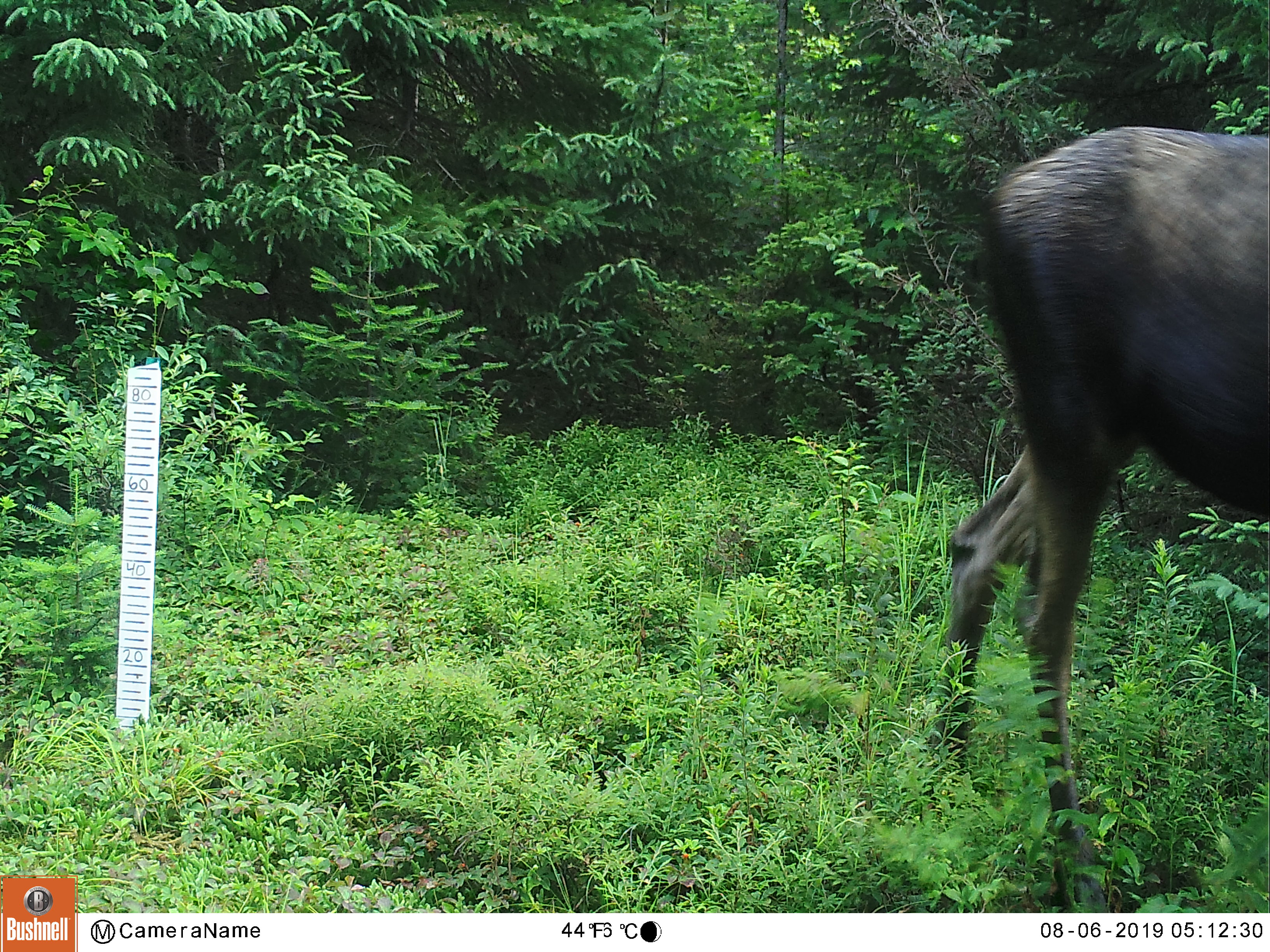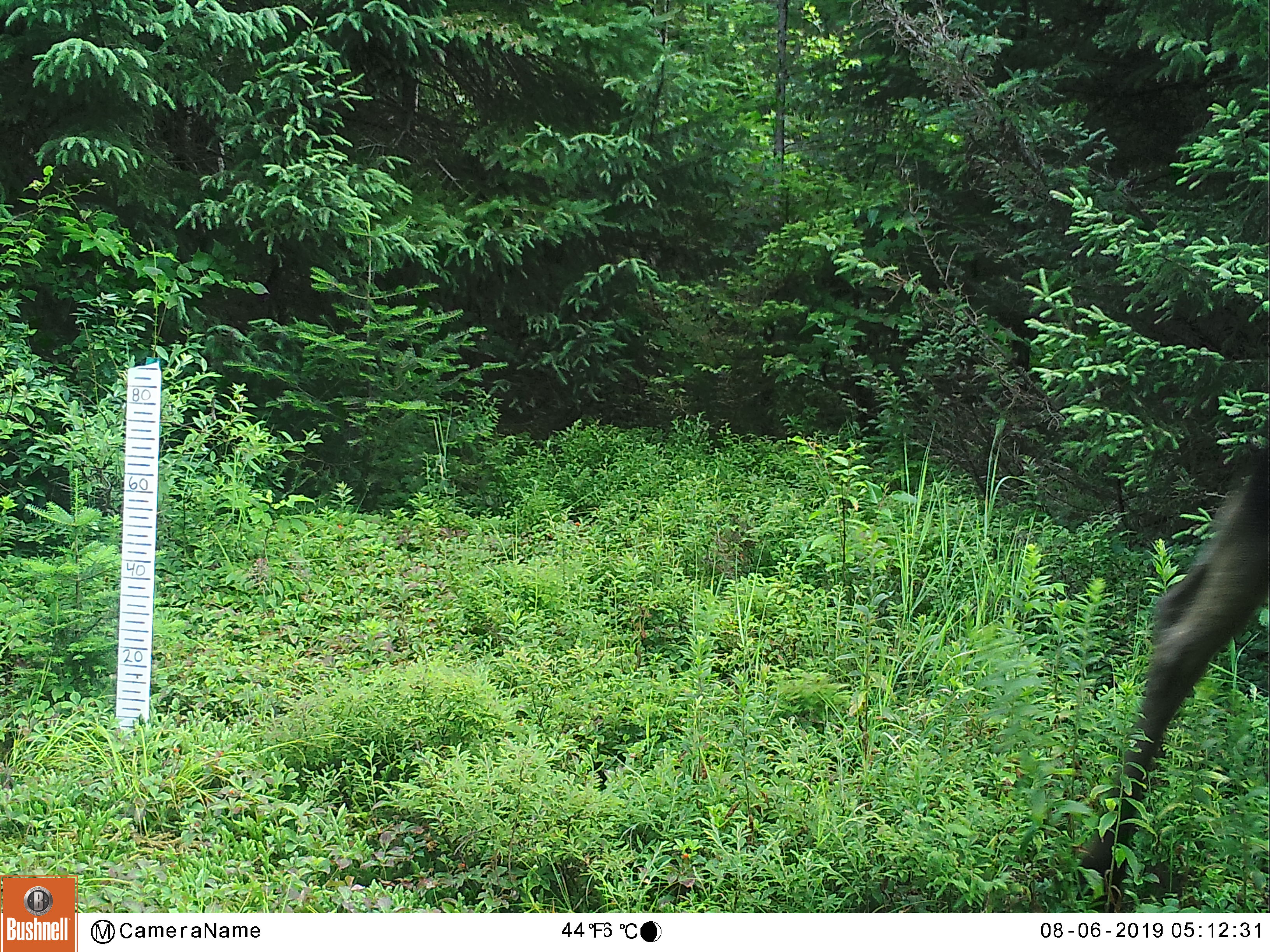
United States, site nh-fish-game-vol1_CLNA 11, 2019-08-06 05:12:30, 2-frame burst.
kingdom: Animalia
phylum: Chordata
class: Mammalia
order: Artiodactyla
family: Cervidae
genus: Alces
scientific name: Alces alces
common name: moose